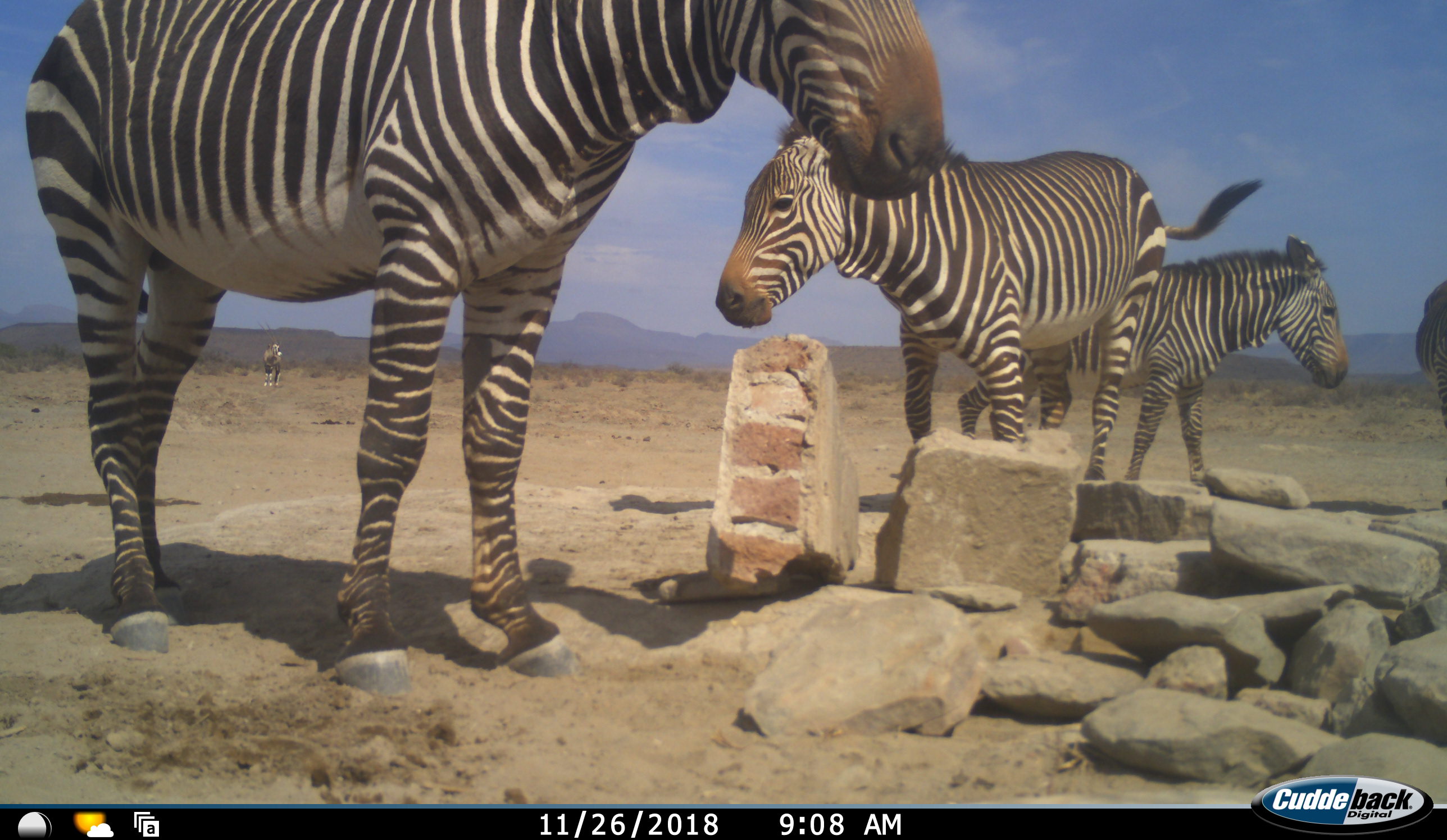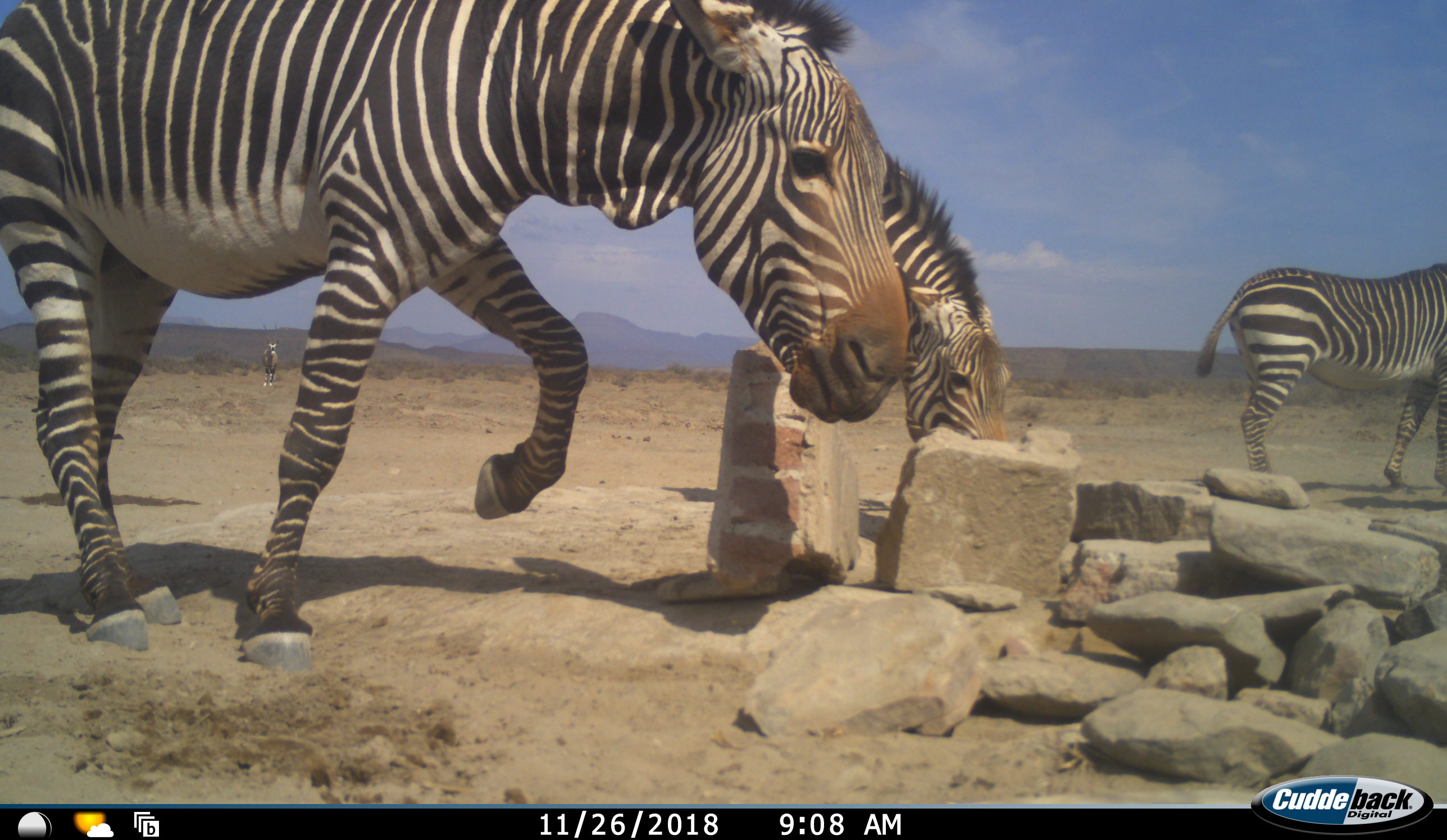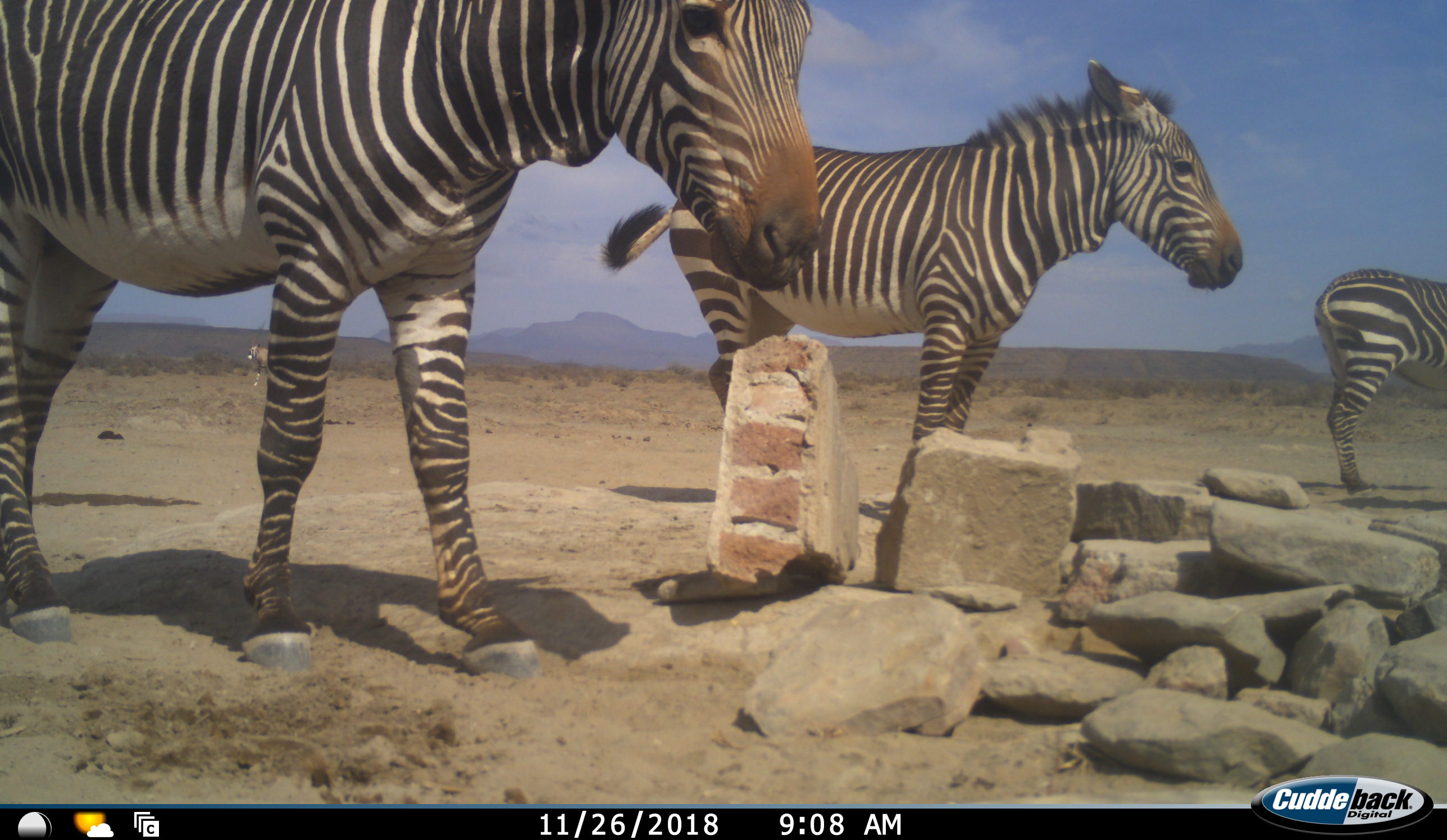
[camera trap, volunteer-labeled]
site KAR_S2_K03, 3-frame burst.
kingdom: Animalia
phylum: Chordata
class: Mammalia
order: Perissodactyla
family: Equidae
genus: Equus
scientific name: Equus zebra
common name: mountain zebra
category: zebramountain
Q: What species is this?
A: Zebramountain (mountain zebra) (Equus zebra).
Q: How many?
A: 4.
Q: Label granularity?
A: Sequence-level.